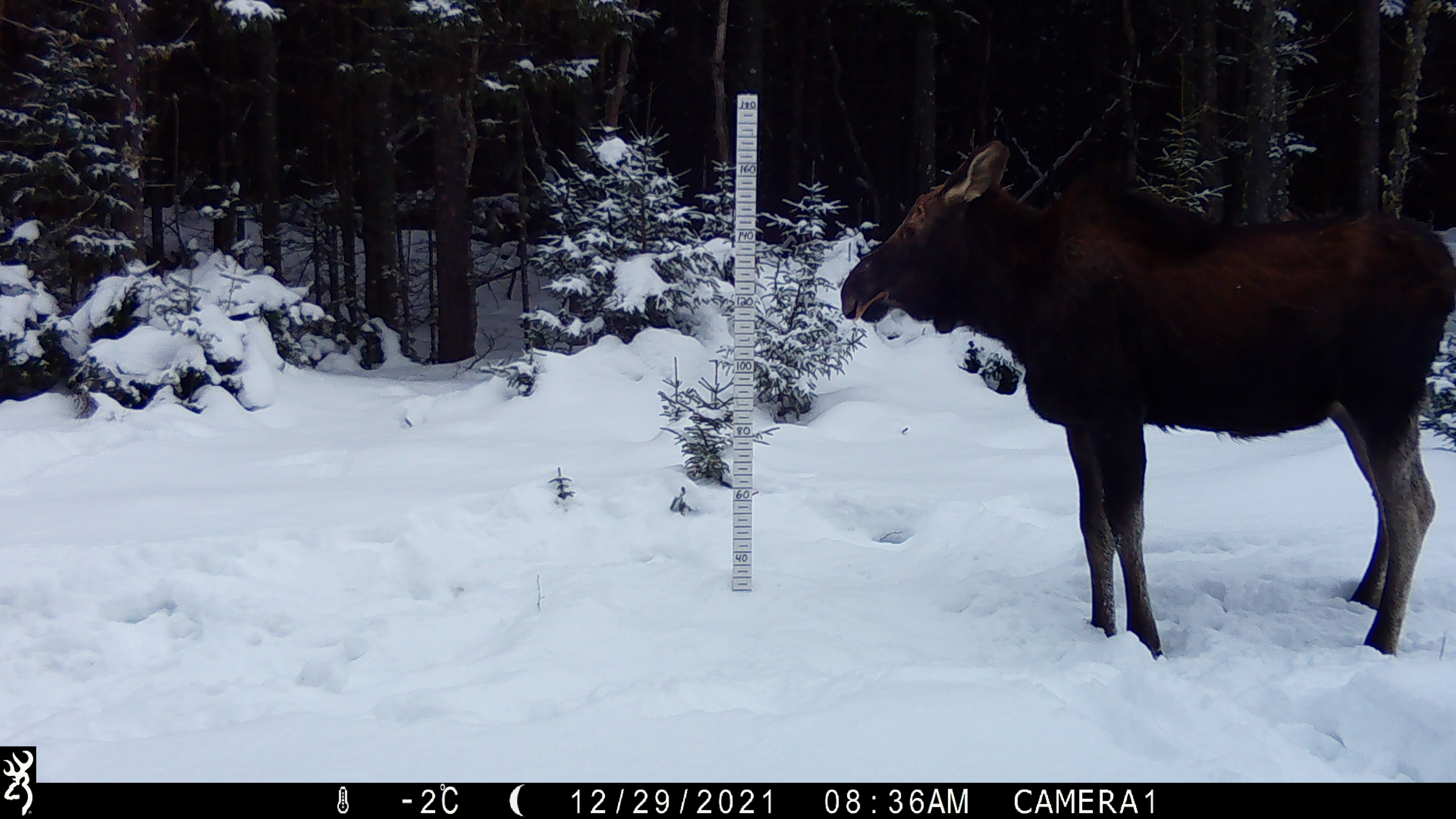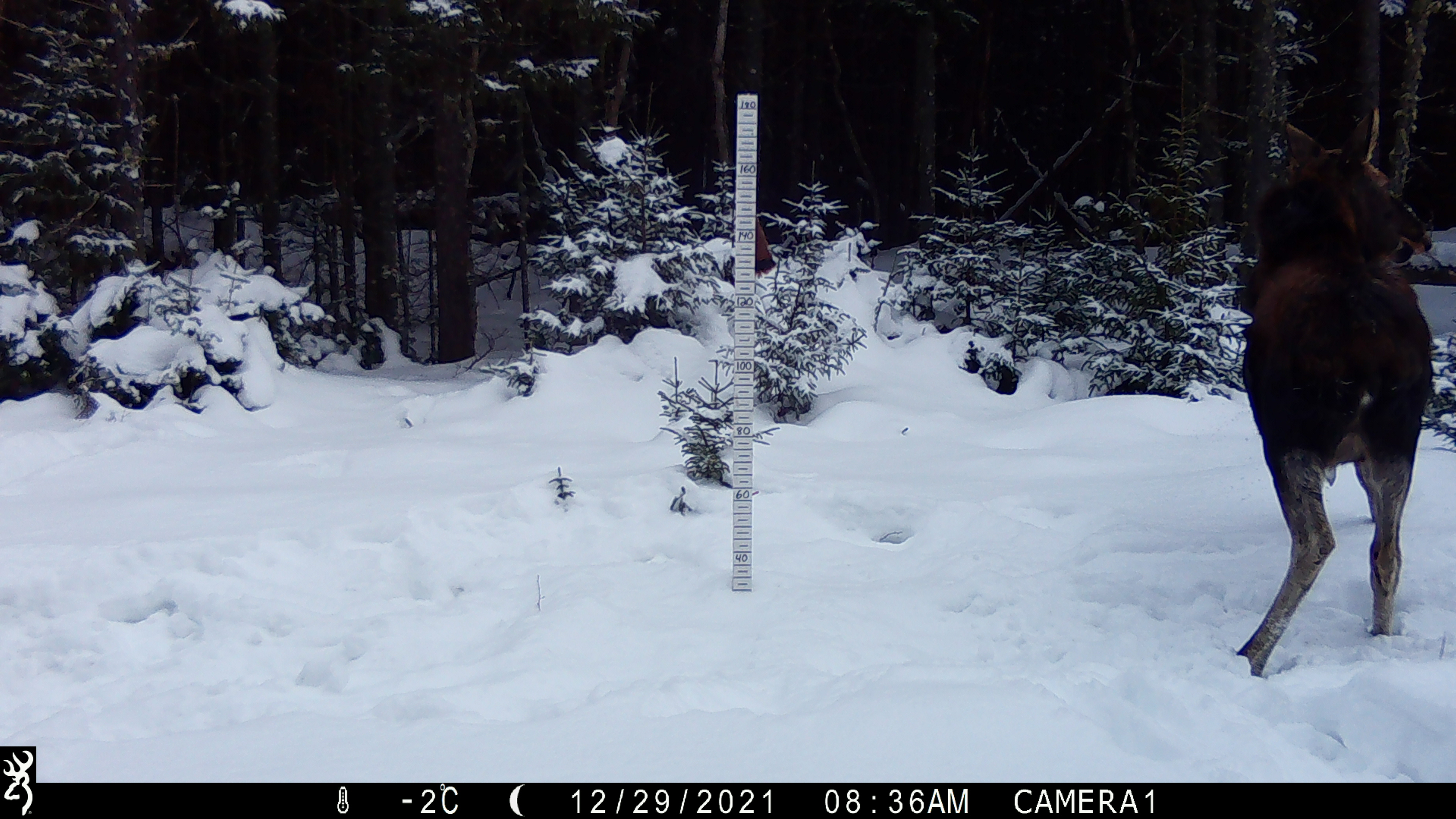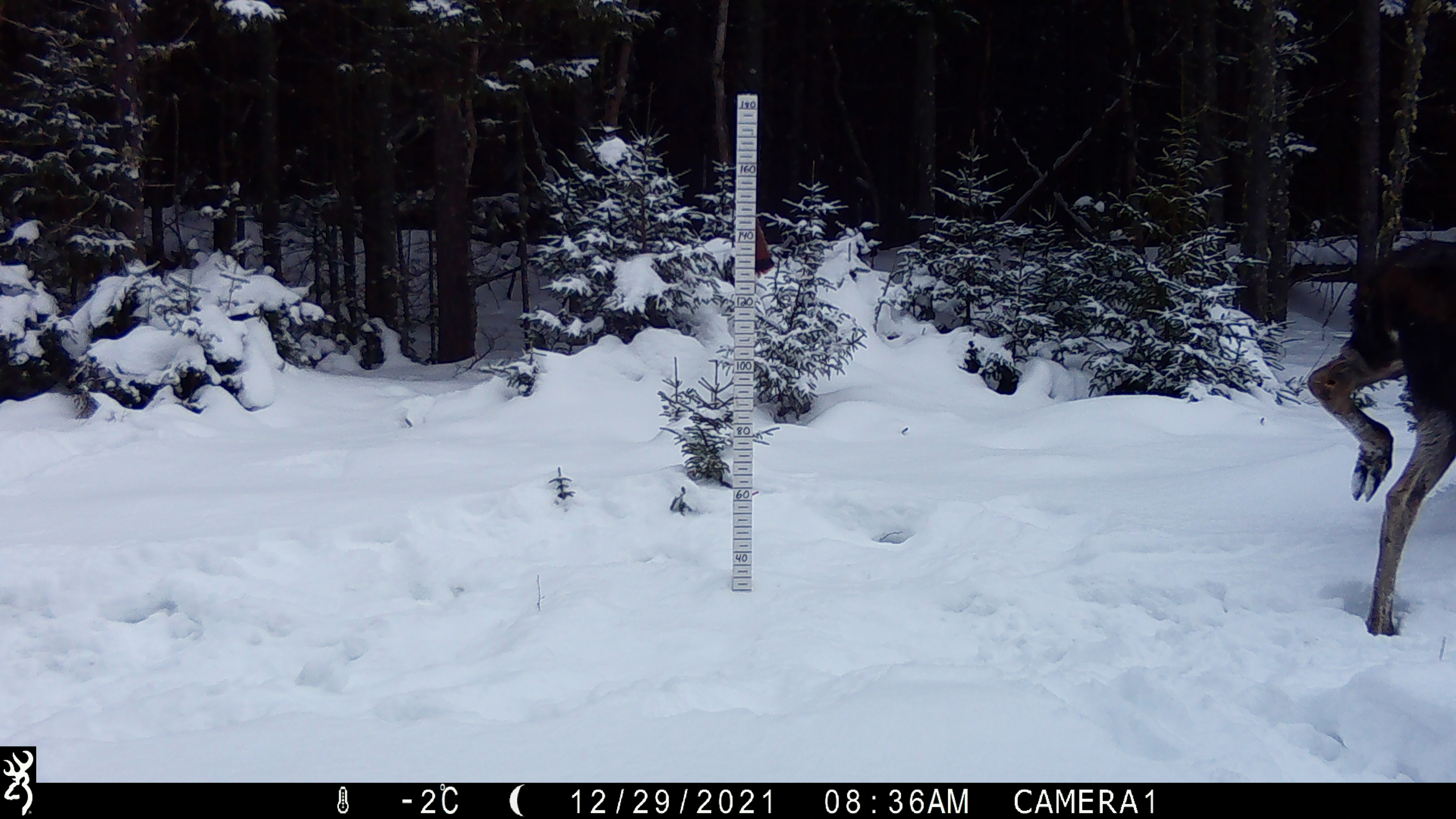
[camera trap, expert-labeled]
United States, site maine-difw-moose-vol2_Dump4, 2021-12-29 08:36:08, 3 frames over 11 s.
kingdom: Animalia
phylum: Chordata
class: Mammalia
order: Artiodactyla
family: Cervidae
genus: Alces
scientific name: Alces alces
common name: moose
Moose (Alces alces).